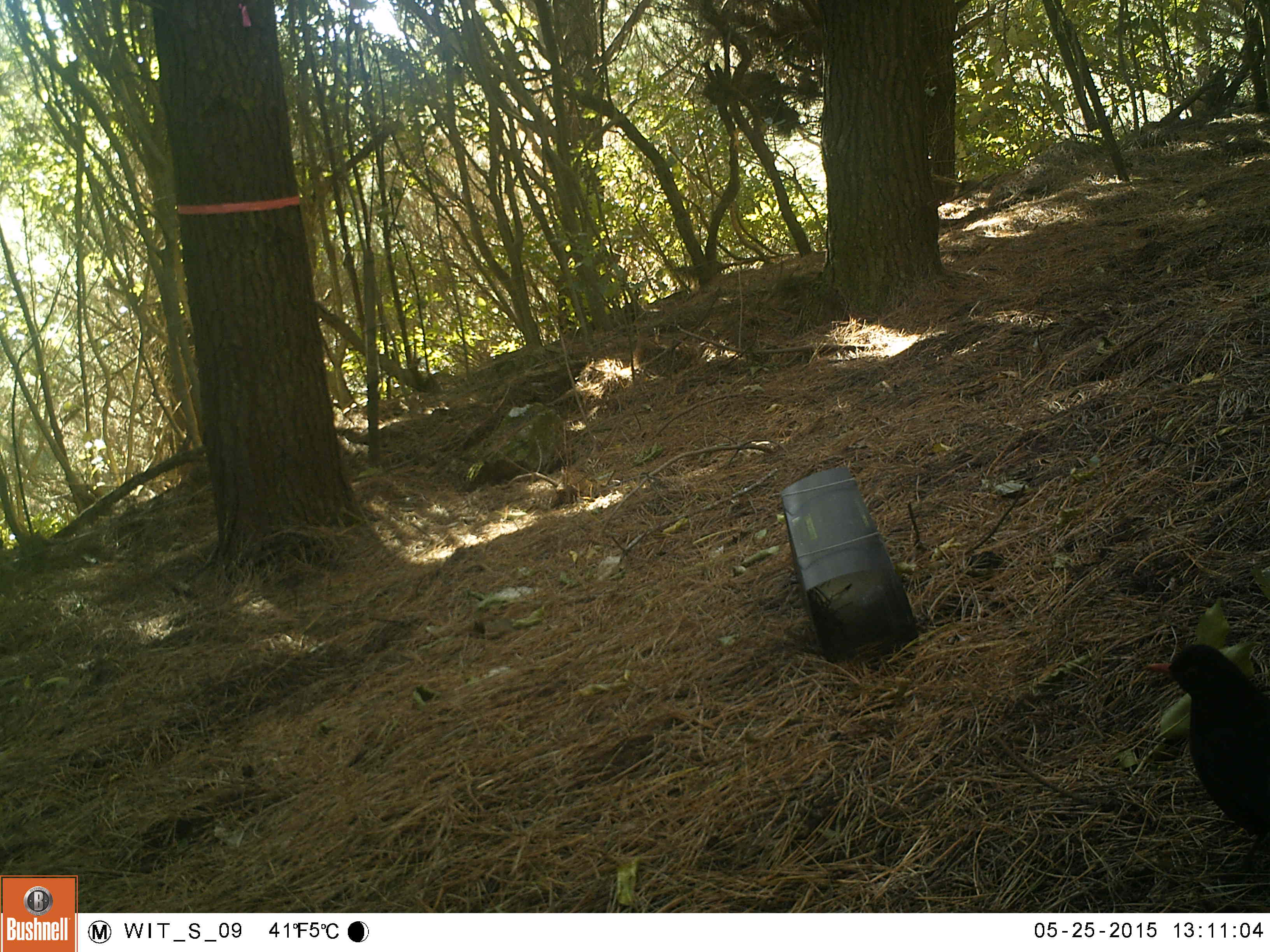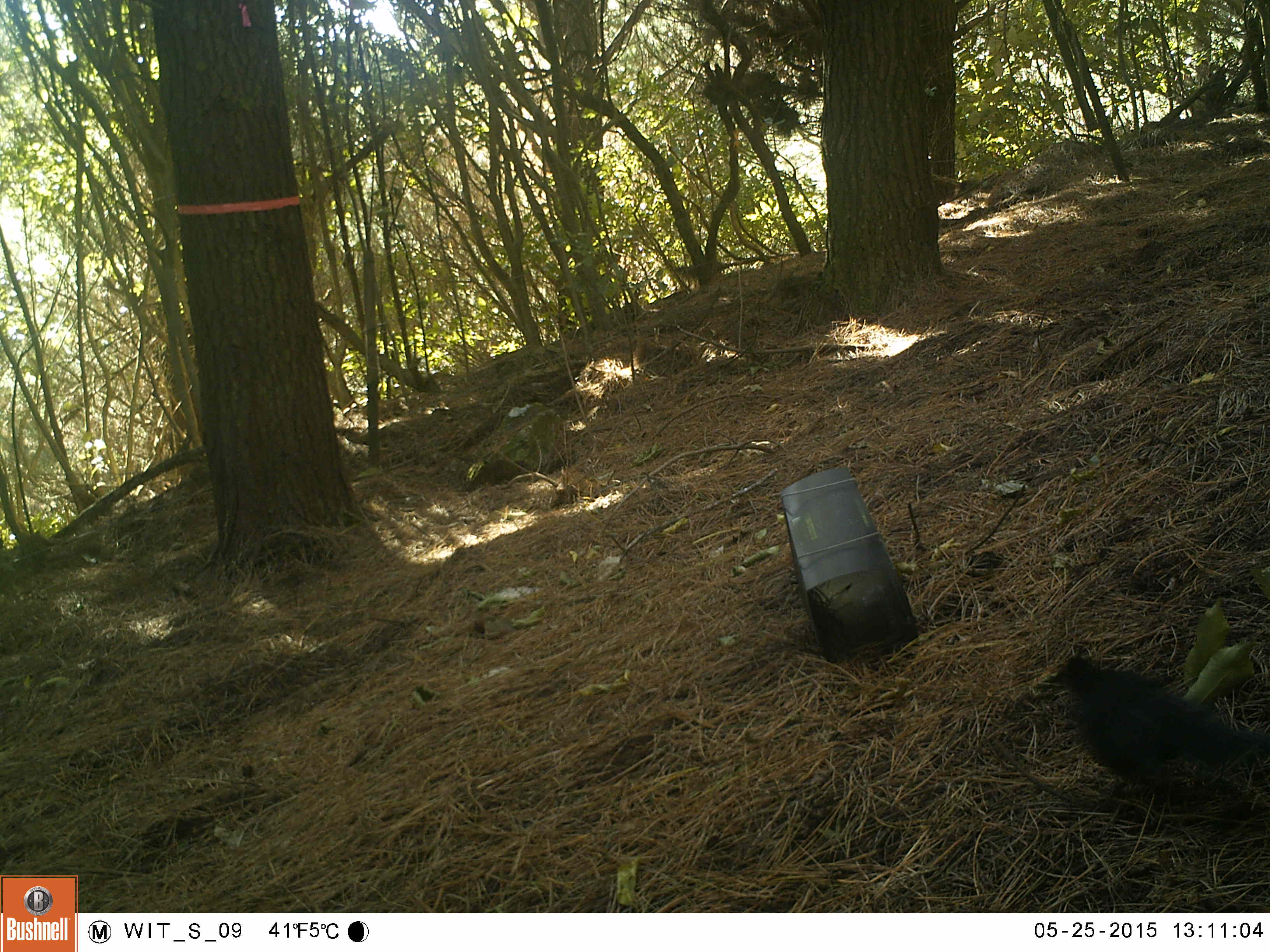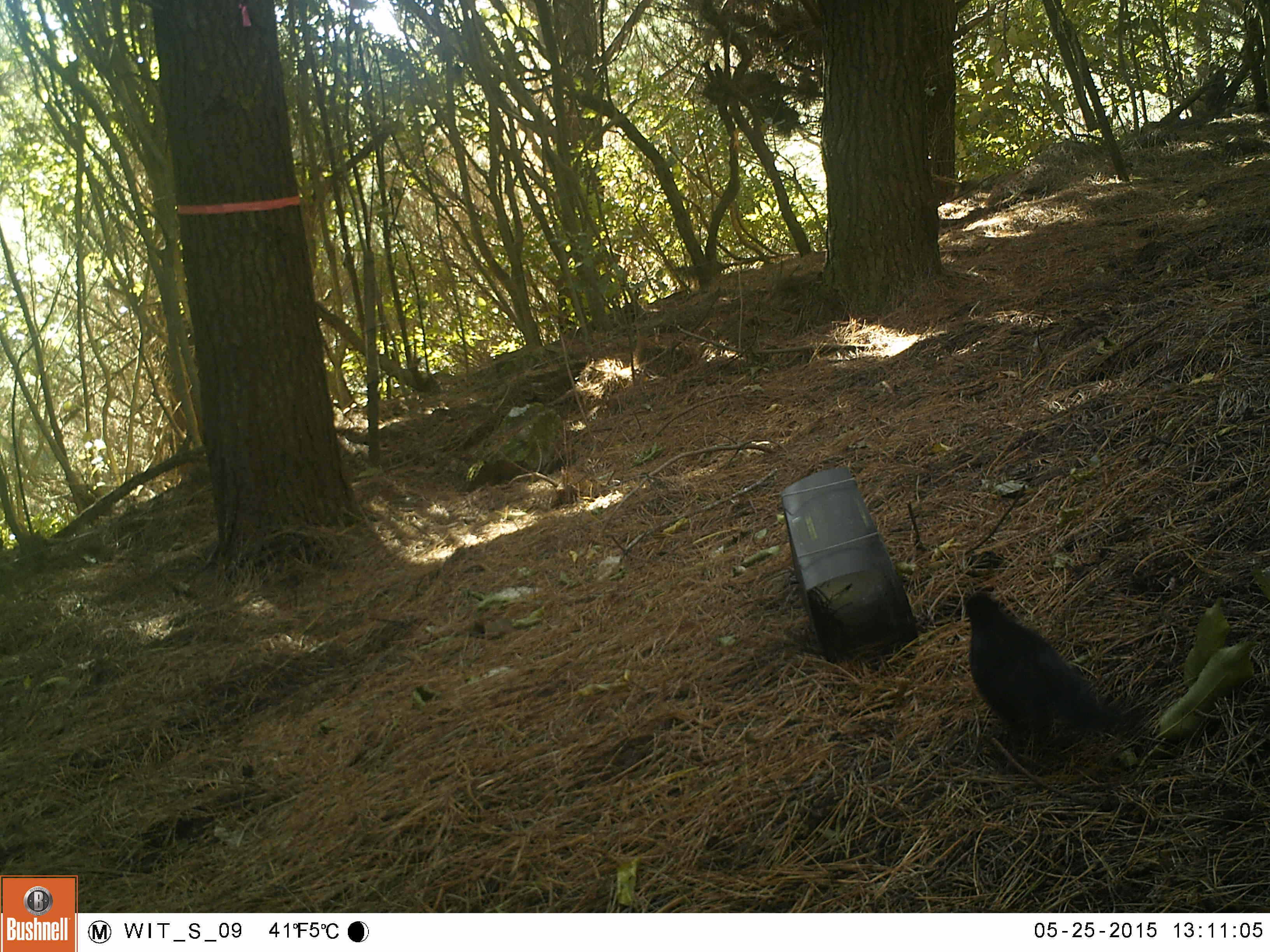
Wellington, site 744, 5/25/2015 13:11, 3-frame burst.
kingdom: Animalia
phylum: Chordata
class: Aves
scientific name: Aves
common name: bird